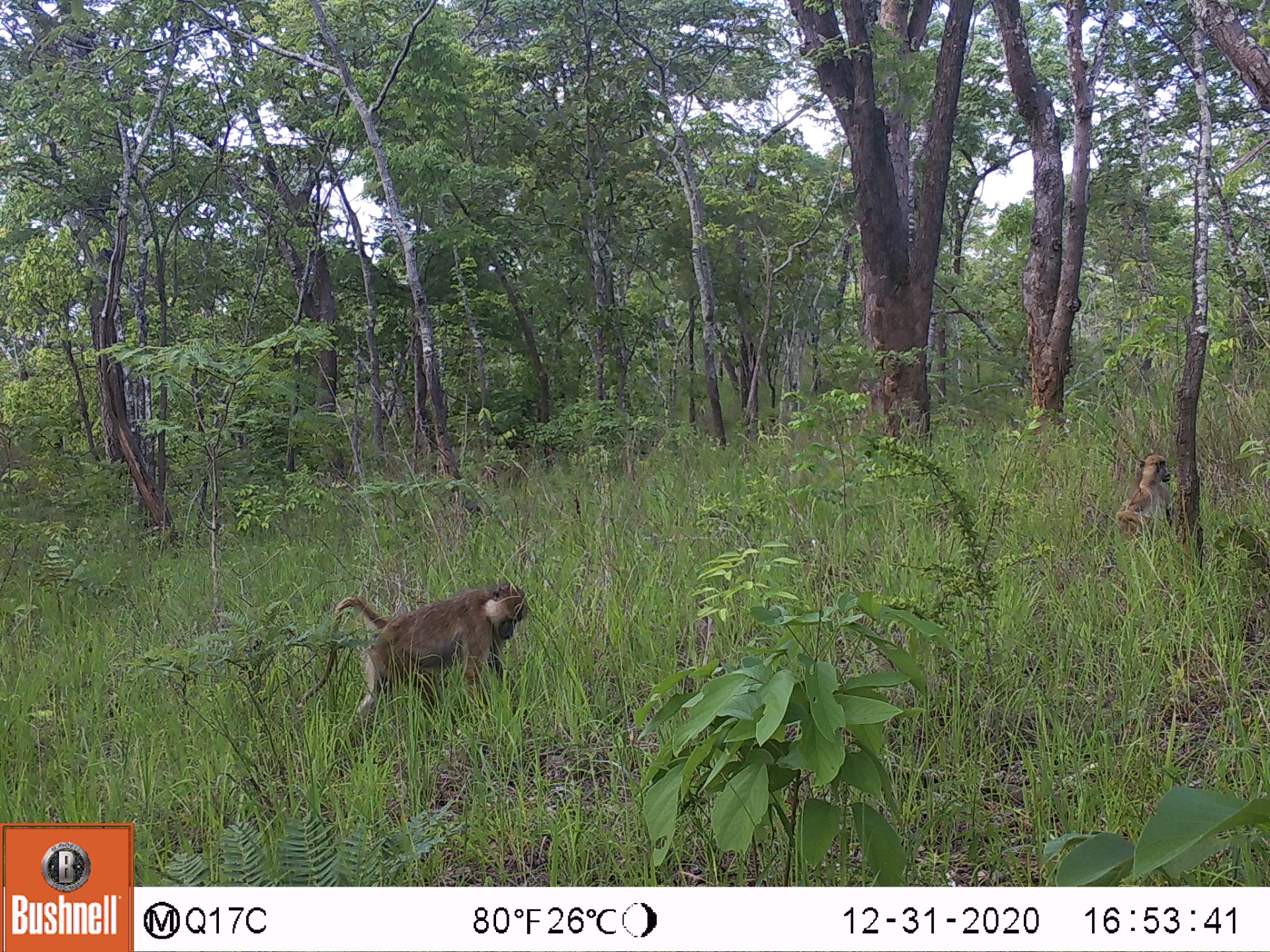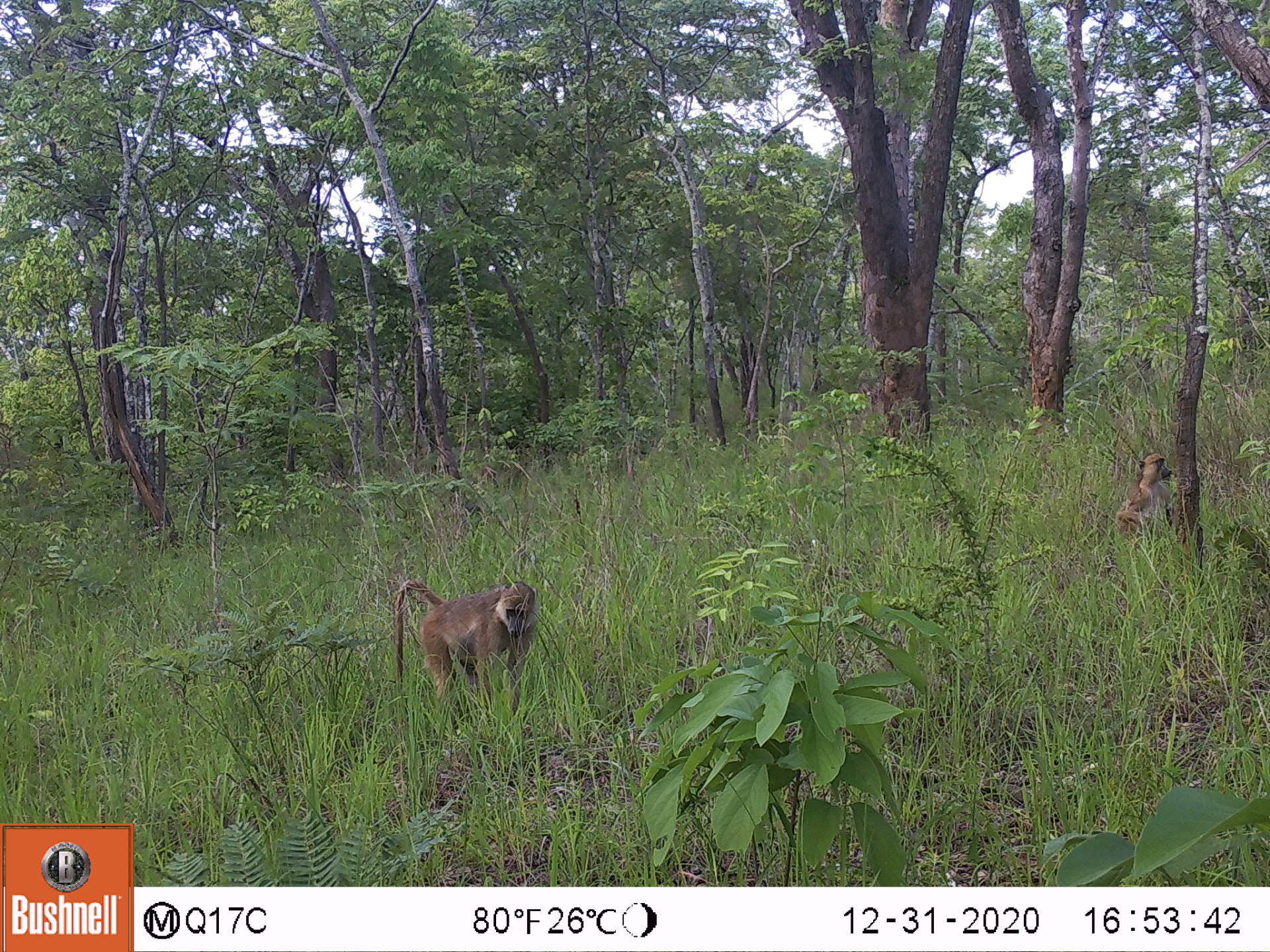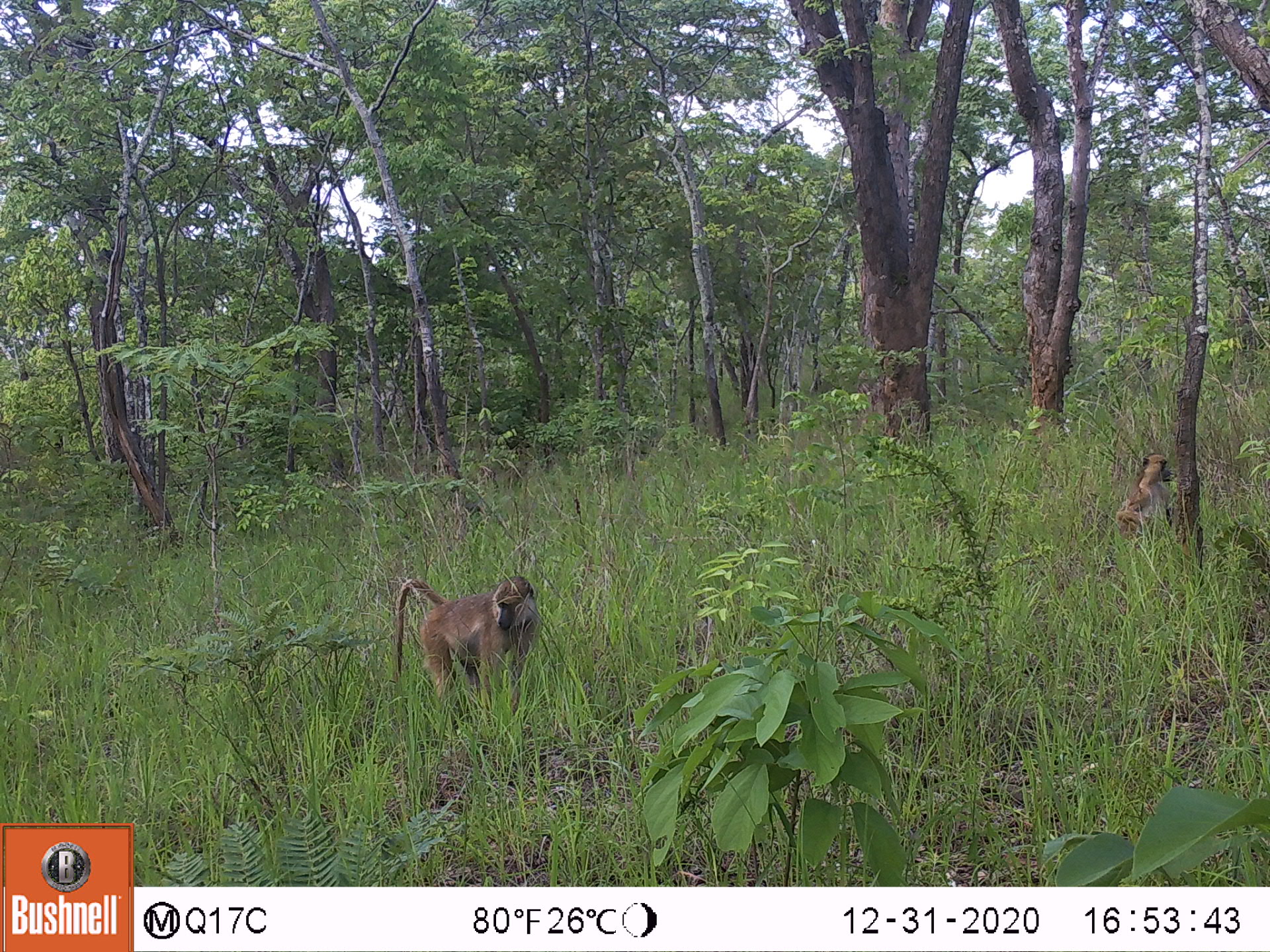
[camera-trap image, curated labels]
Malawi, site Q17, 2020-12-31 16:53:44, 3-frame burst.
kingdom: Animalia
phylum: Chordata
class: Mammalia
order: Primates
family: Cercopithecidae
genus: Papio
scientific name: Papio cynocephalus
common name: yellow baboon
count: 2